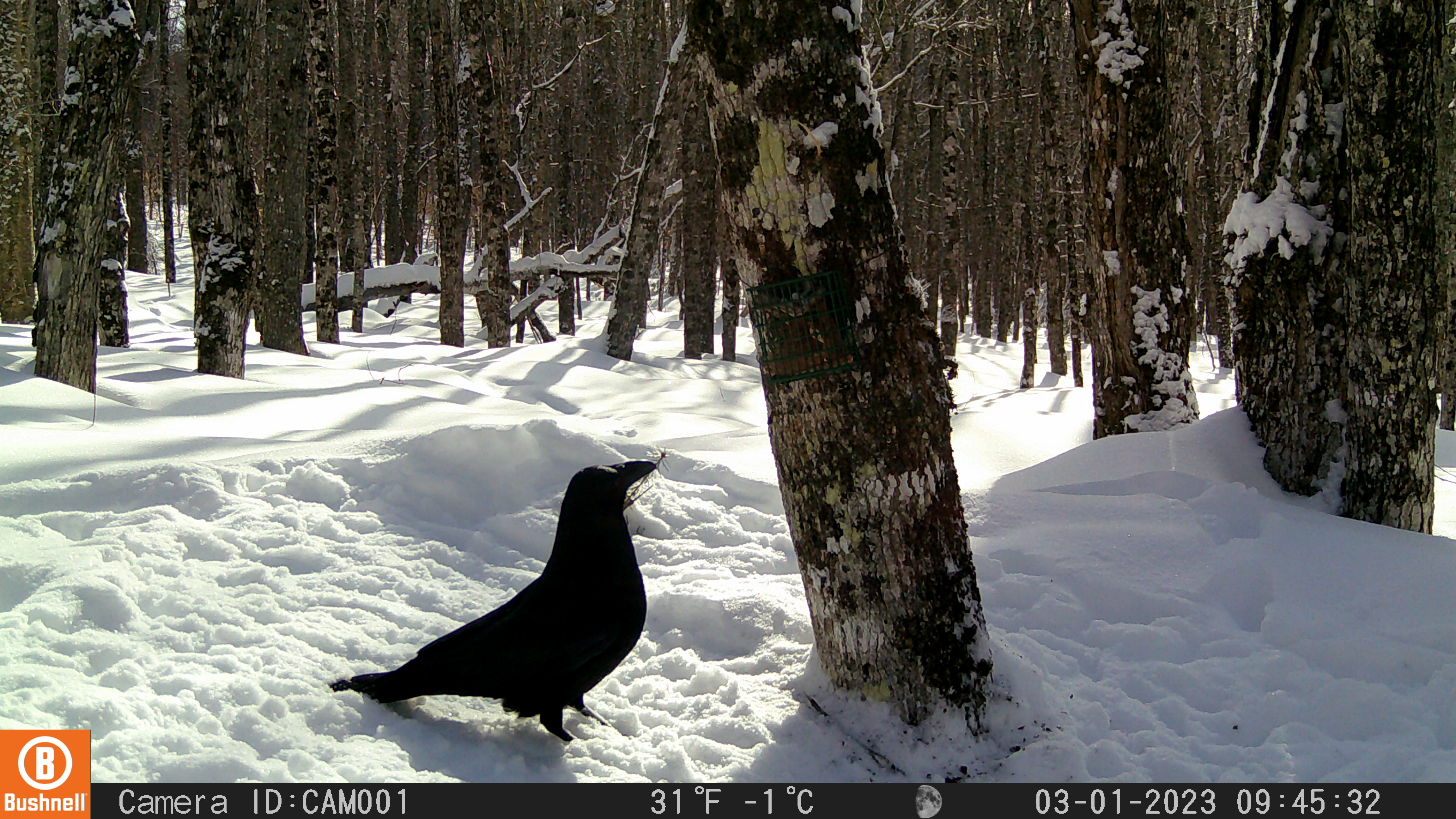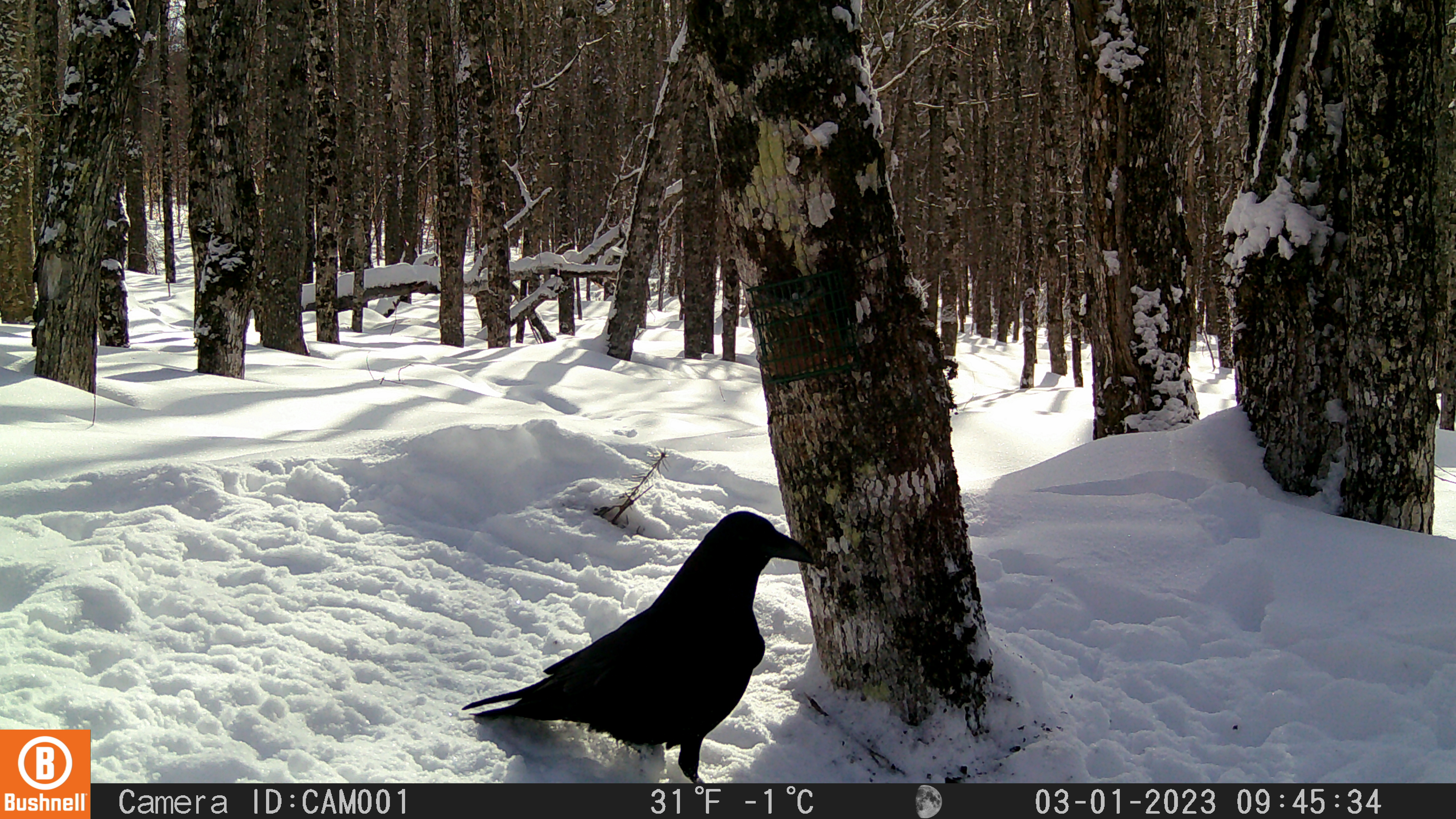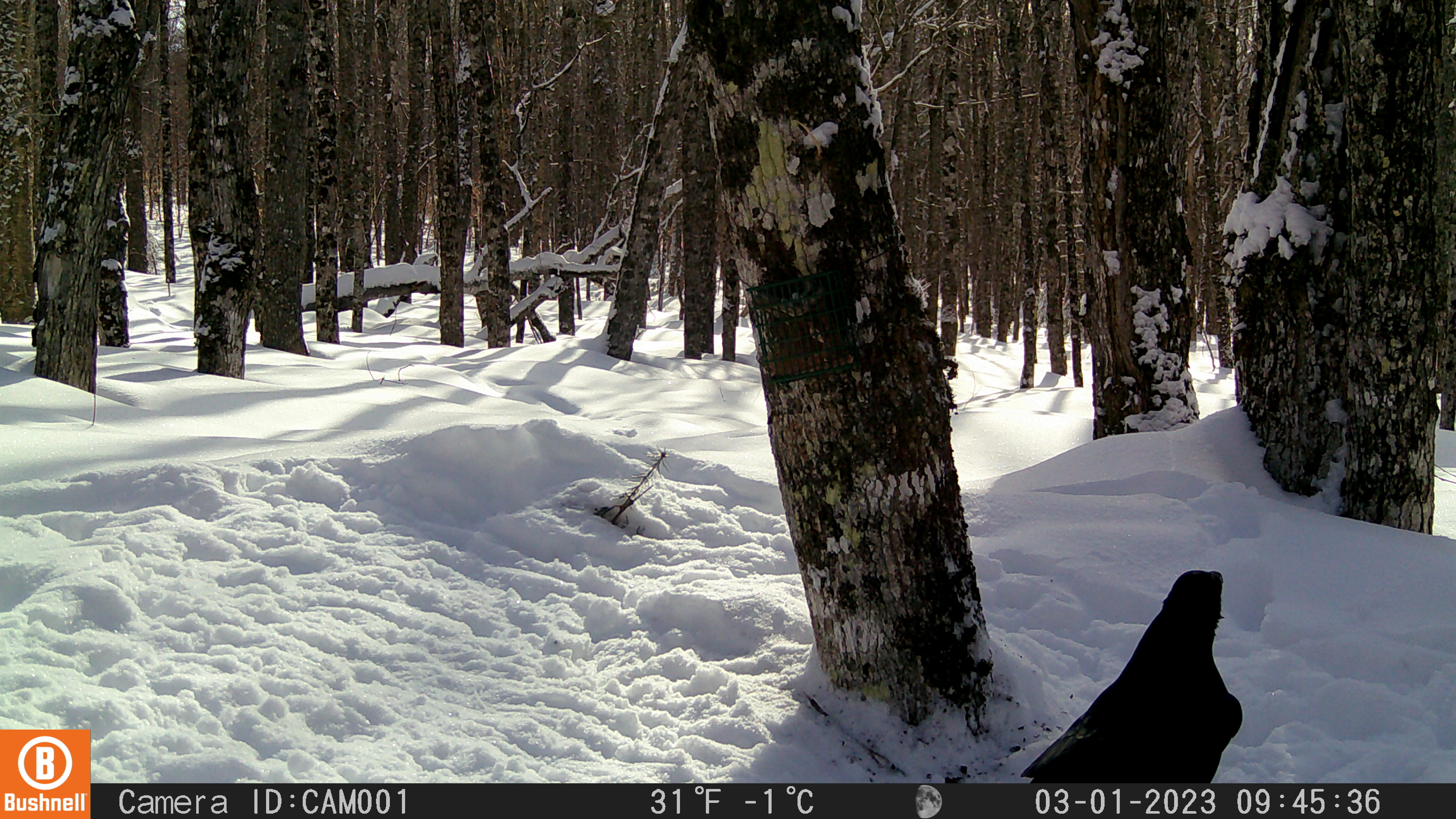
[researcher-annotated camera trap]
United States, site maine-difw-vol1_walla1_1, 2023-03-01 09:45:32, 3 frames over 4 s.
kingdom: Animalia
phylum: Chordata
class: Aves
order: Passeriformes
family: Corvidae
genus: Corvus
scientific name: Corvus corax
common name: common raven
Common raven (Corvus corax).